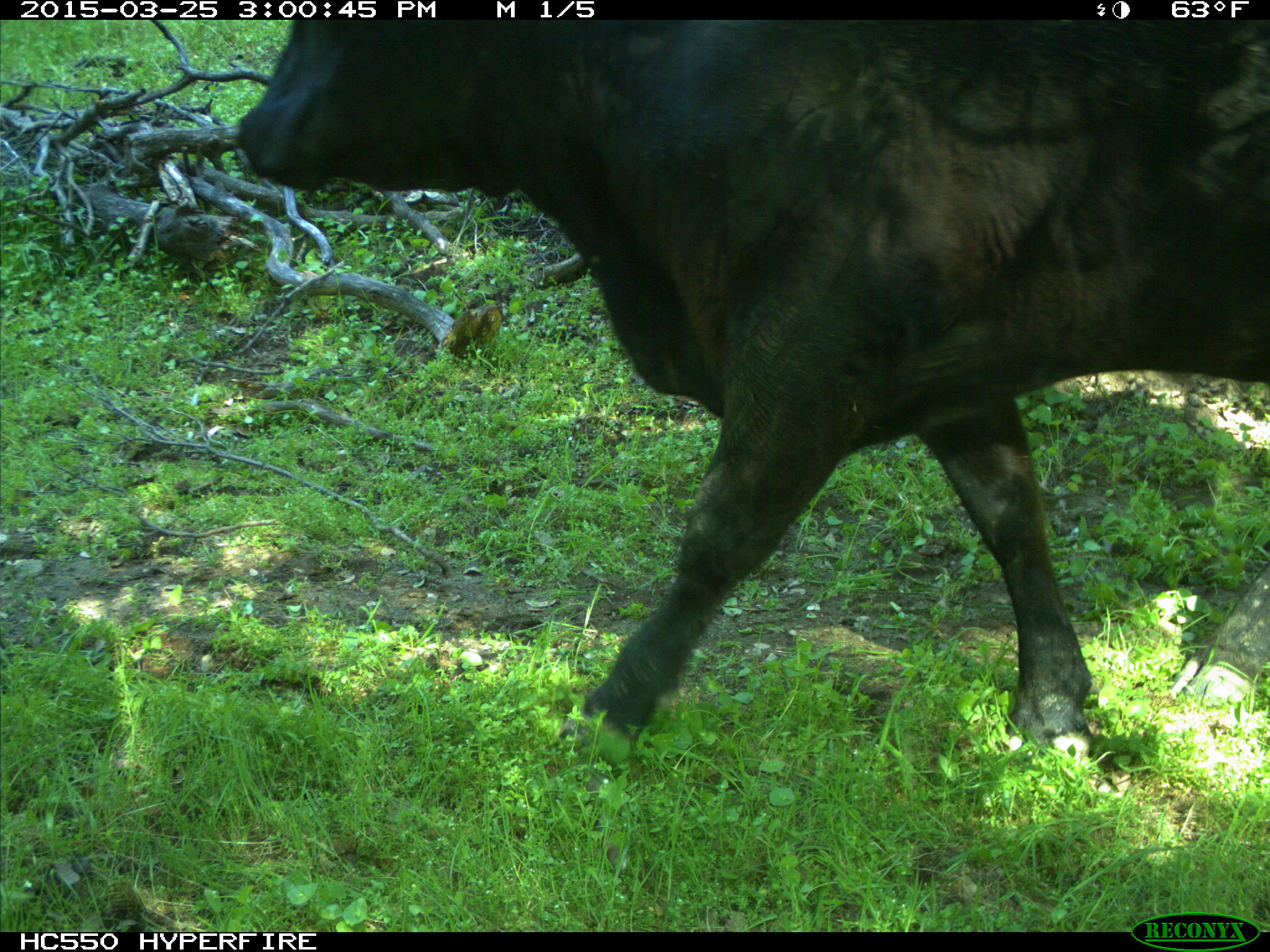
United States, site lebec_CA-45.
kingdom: Animalia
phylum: Chordata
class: Mammalia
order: Artiodactyla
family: Bovidae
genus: Bos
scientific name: Bos taurus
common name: domestic cow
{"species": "Bos taurus (domestic cow)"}